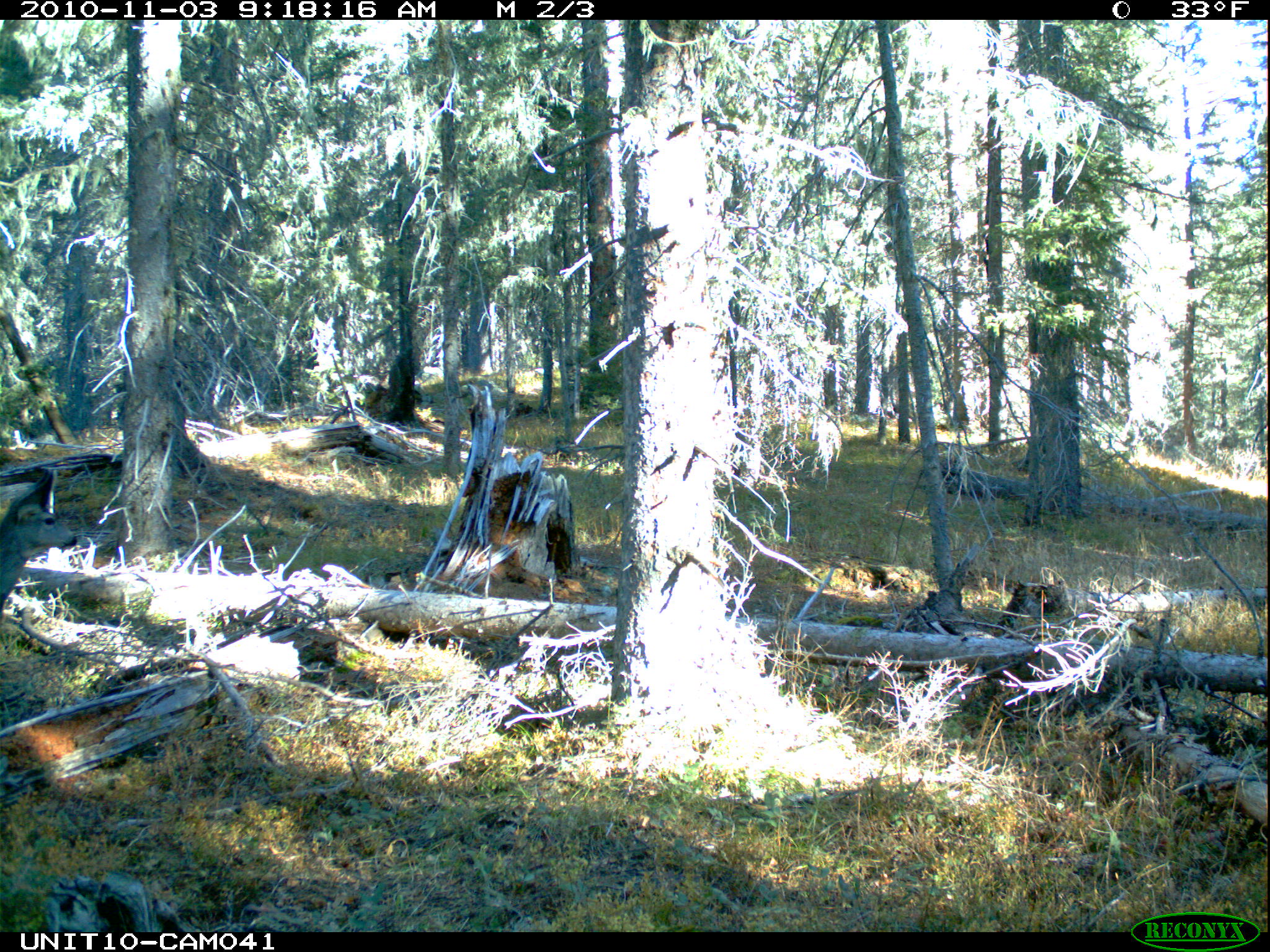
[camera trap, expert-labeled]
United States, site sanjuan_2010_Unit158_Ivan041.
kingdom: Animalia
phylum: Chordata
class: Mammalia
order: Artiodactyla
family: Cervidae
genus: Odocoileus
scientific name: Odocoileus hemionus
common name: mule deer